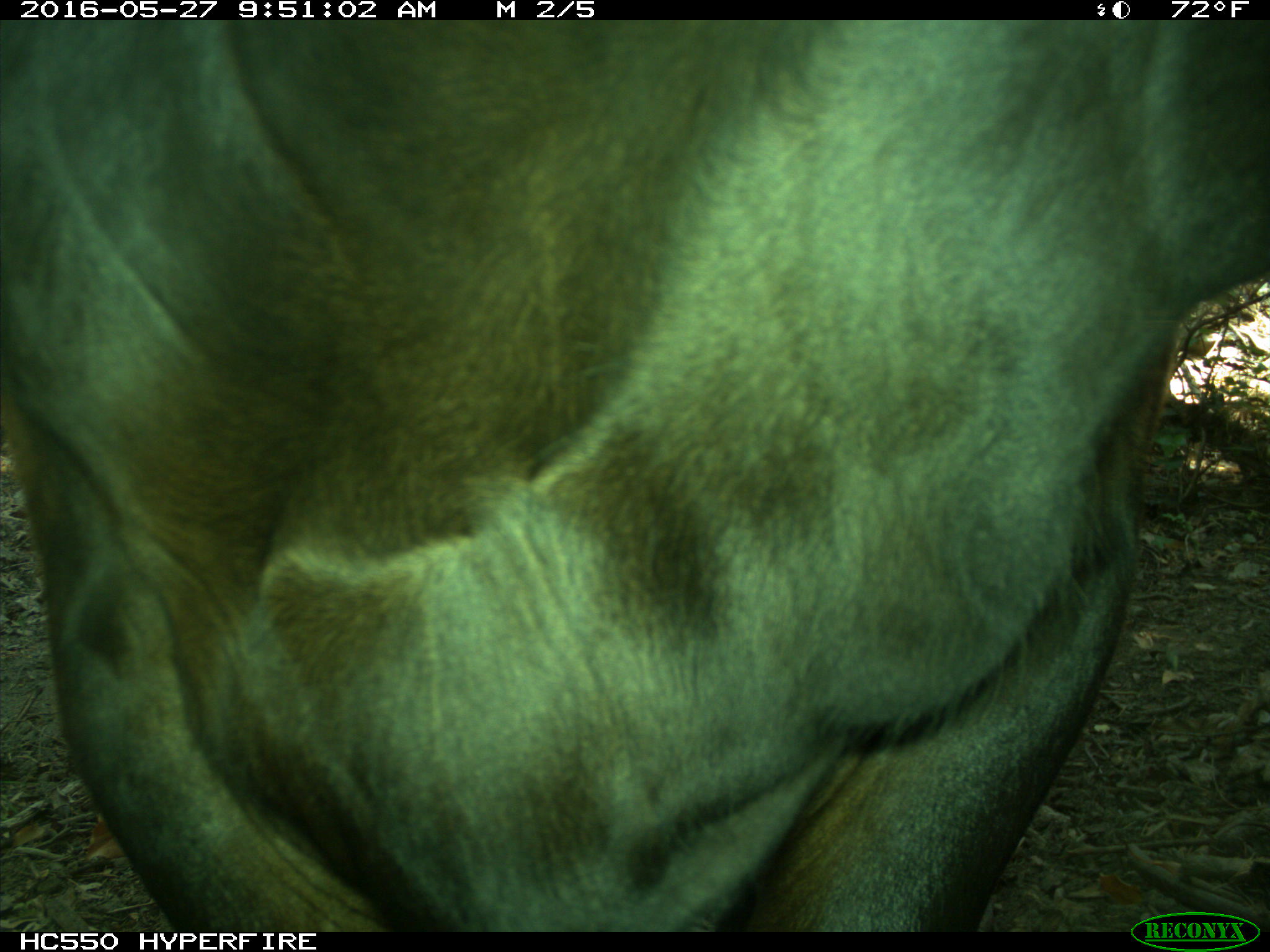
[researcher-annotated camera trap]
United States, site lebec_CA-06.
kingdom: Animalia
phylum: Chordata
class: Mammalia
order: Artiodactyla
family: Bovidae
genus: Bos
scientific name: Bos taurus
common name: domestic cow